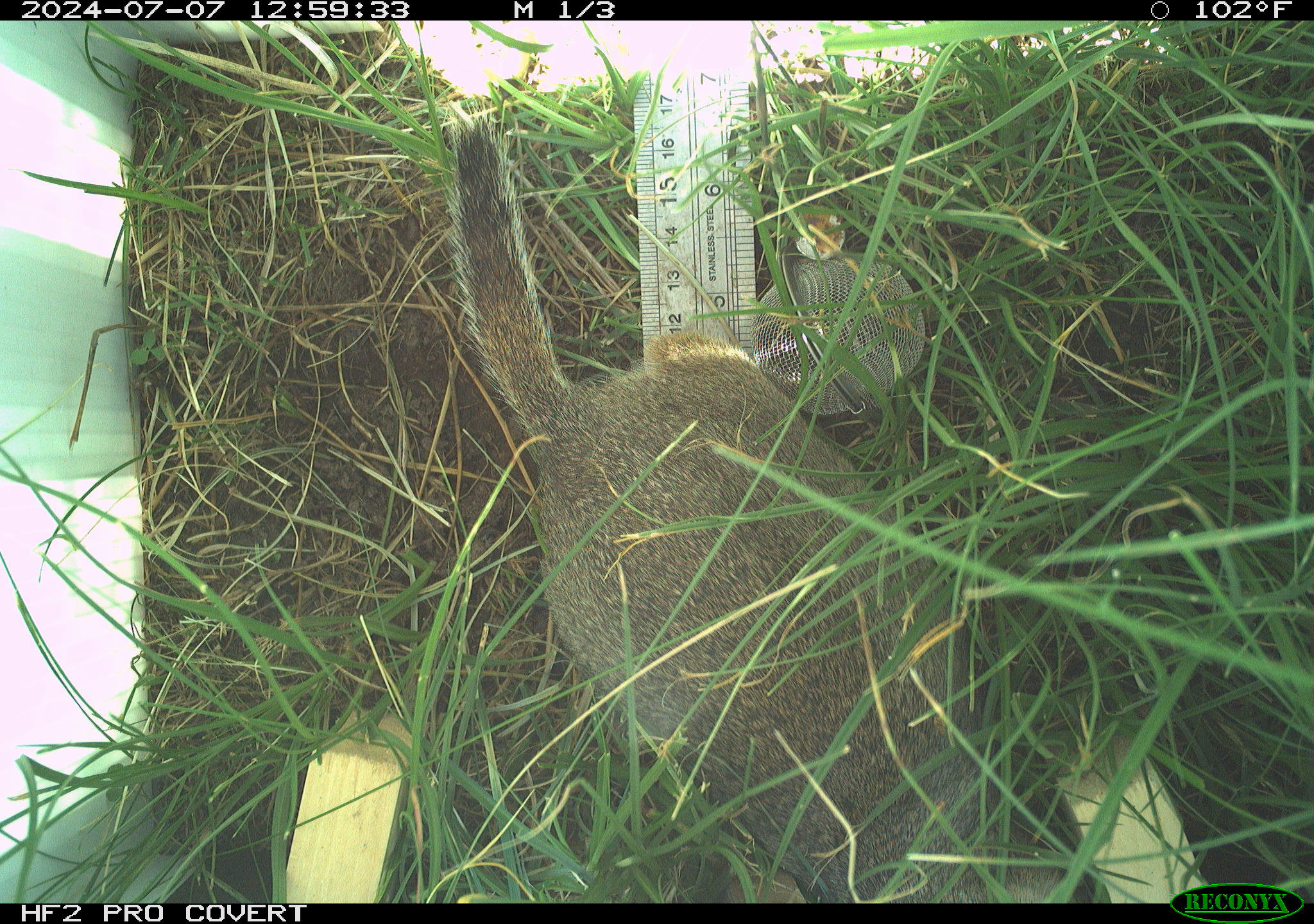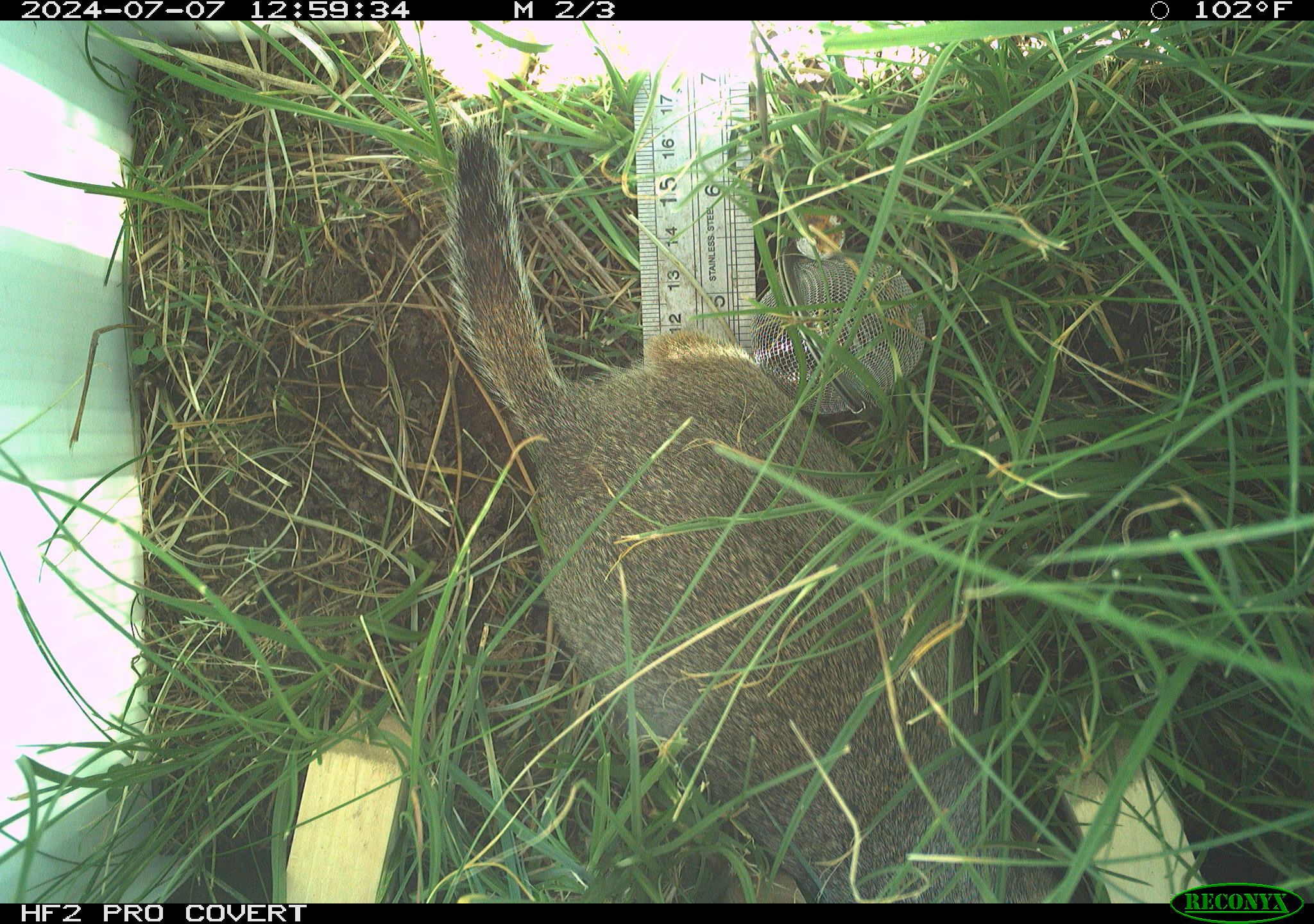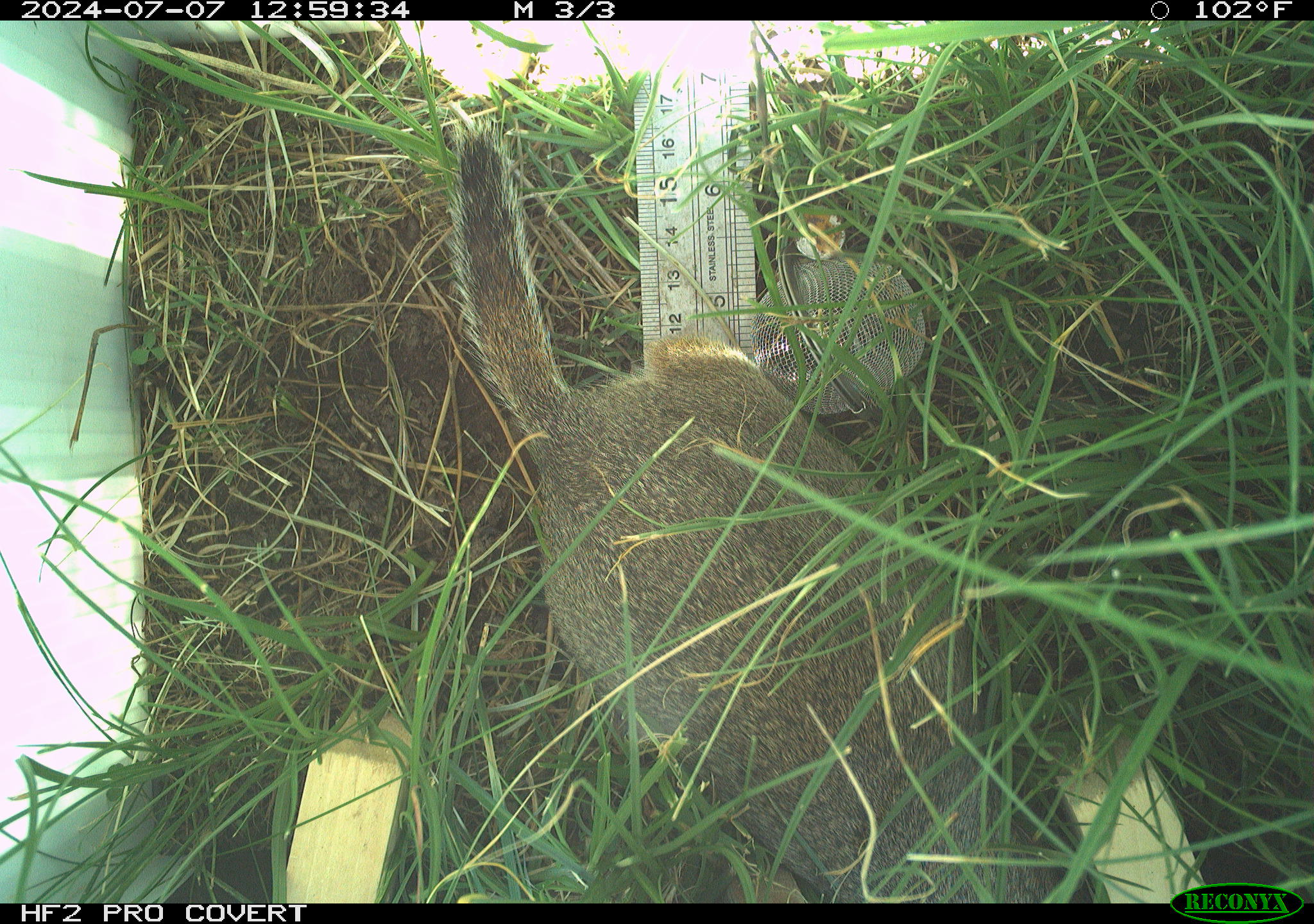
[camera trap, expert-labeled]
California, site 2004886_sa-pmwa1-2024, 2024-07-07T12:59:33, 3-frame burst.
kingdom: Animalia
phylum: Chordata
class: Mammalia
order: Rodentia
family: Sciuridae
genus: Urocitellus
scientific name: Urocitellus beldingi beldingi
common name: belding's ground squirrel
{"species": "belding's ground squirrel (Urocitellus beldingi beldingi)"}